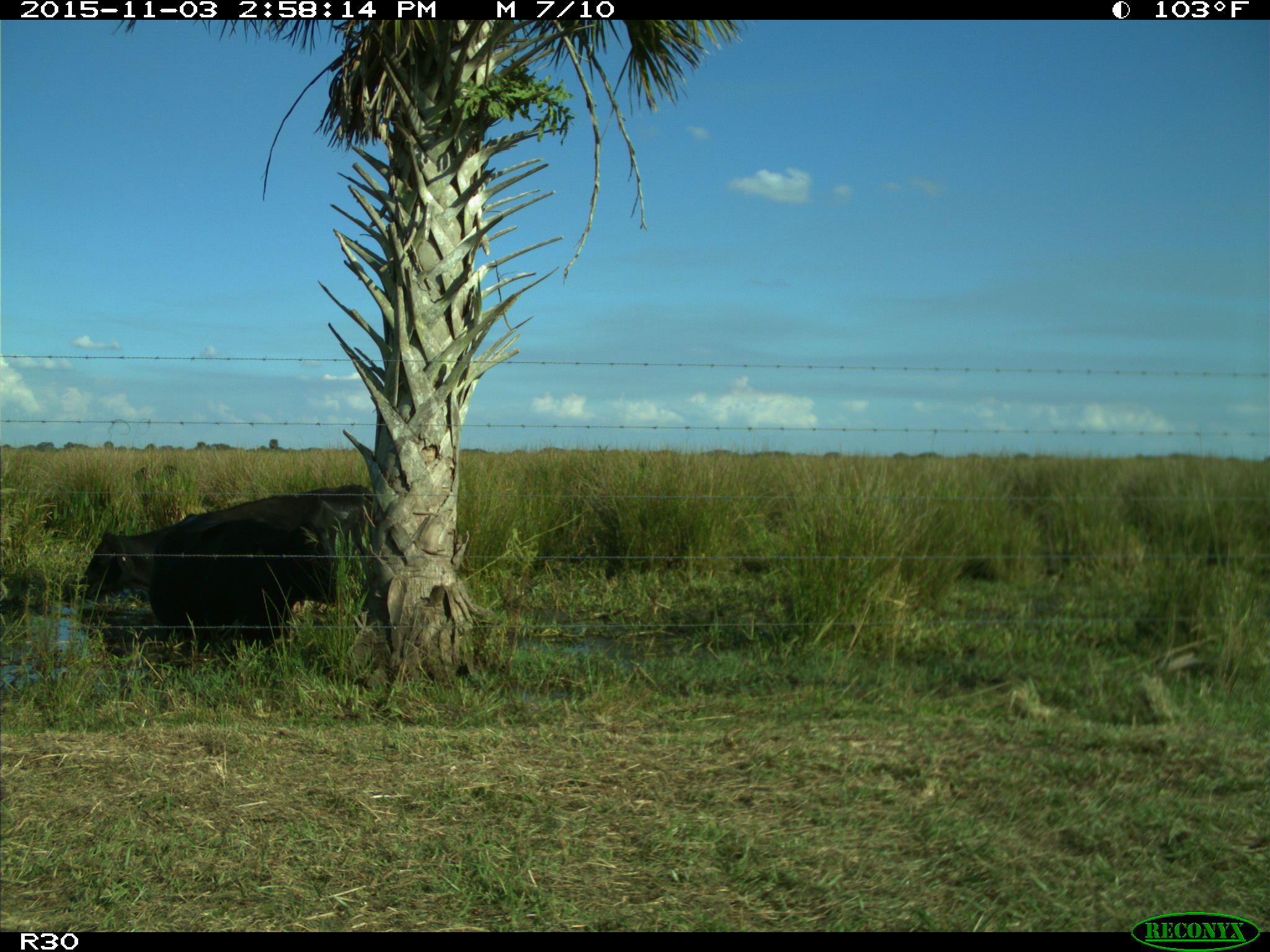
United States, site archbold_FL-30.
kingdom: Animalia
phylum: Chordata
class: Mammalia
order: Artiodactyla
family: Bovidae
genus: Bos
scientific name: Bos taurus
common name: domestic cow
Bos taurus (domestic cow).